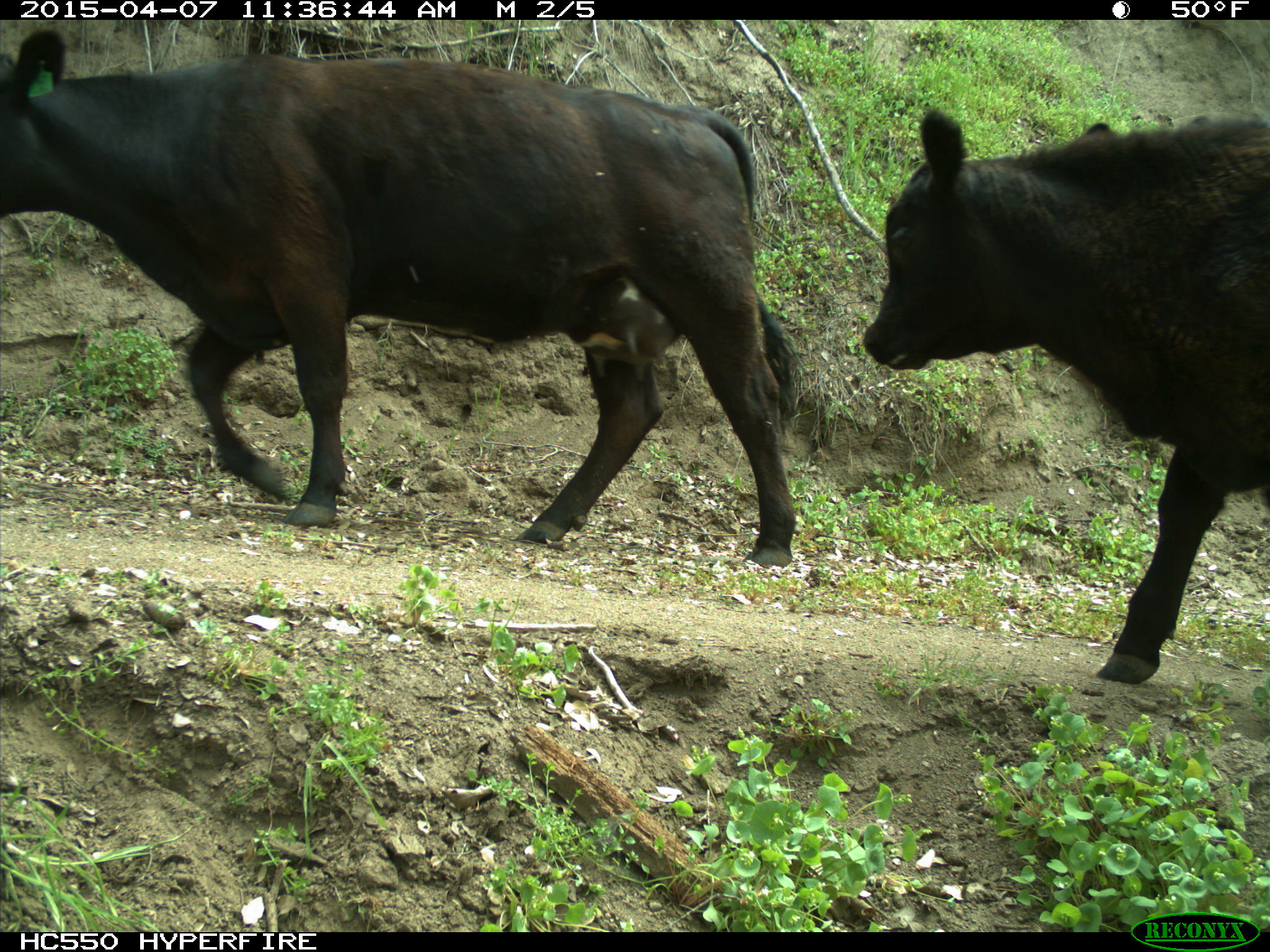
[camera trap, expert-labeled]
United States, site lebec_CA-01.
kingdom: Animalia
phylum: Chordata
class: Mammalia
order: Artiodactyla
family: Bovidae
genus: Bos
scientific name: Bos taurus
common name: domestic cow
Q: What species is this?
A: Bos taurus (domestic cow).